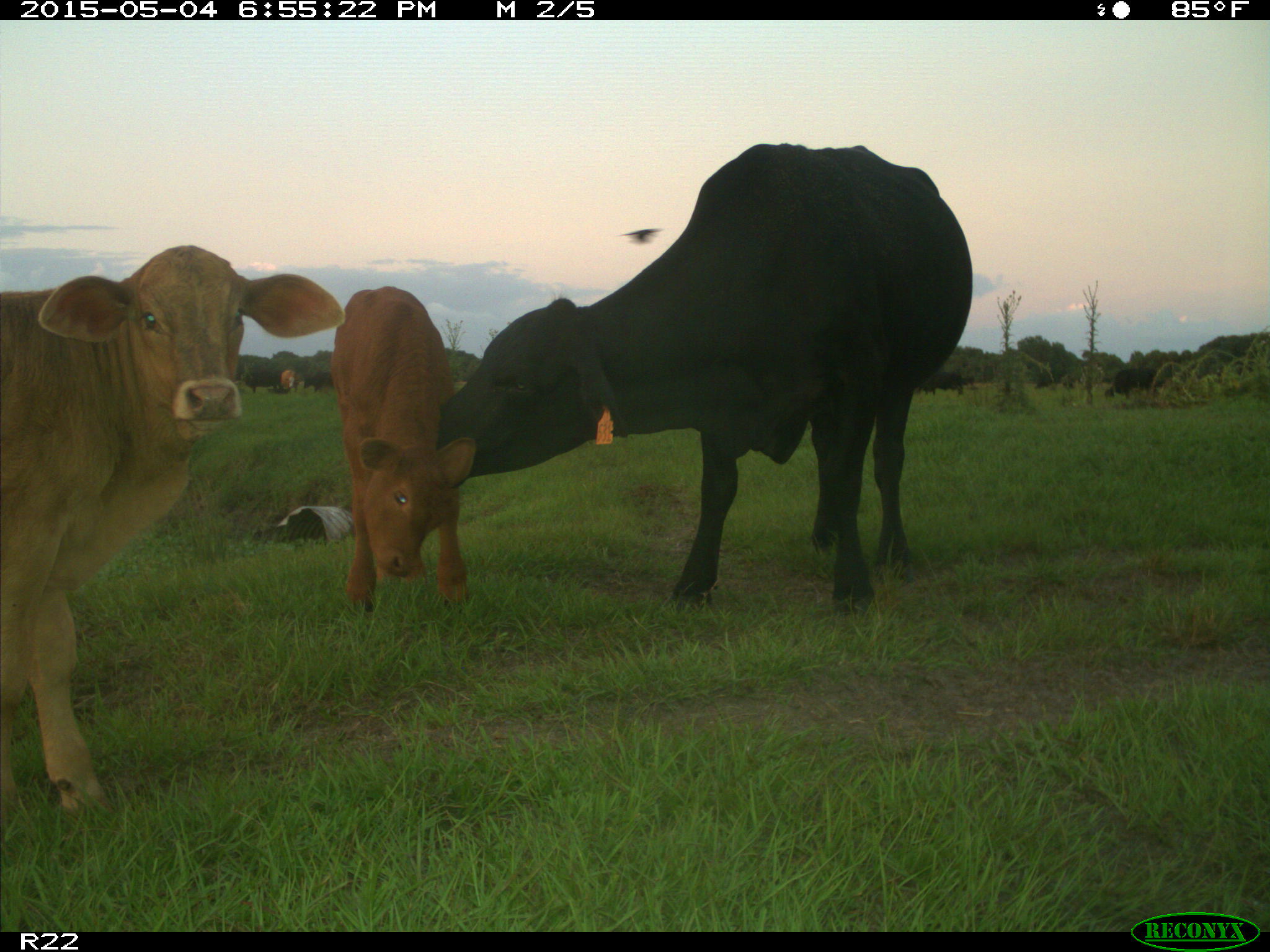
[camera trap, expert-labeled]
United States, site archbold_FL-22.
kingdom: Animalia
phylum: Chordata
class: Mammalia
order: Artiodactyla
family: Bovidae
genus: Bos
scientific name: Bos taurus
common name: domestic cow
Bos taurus (domestic cow).